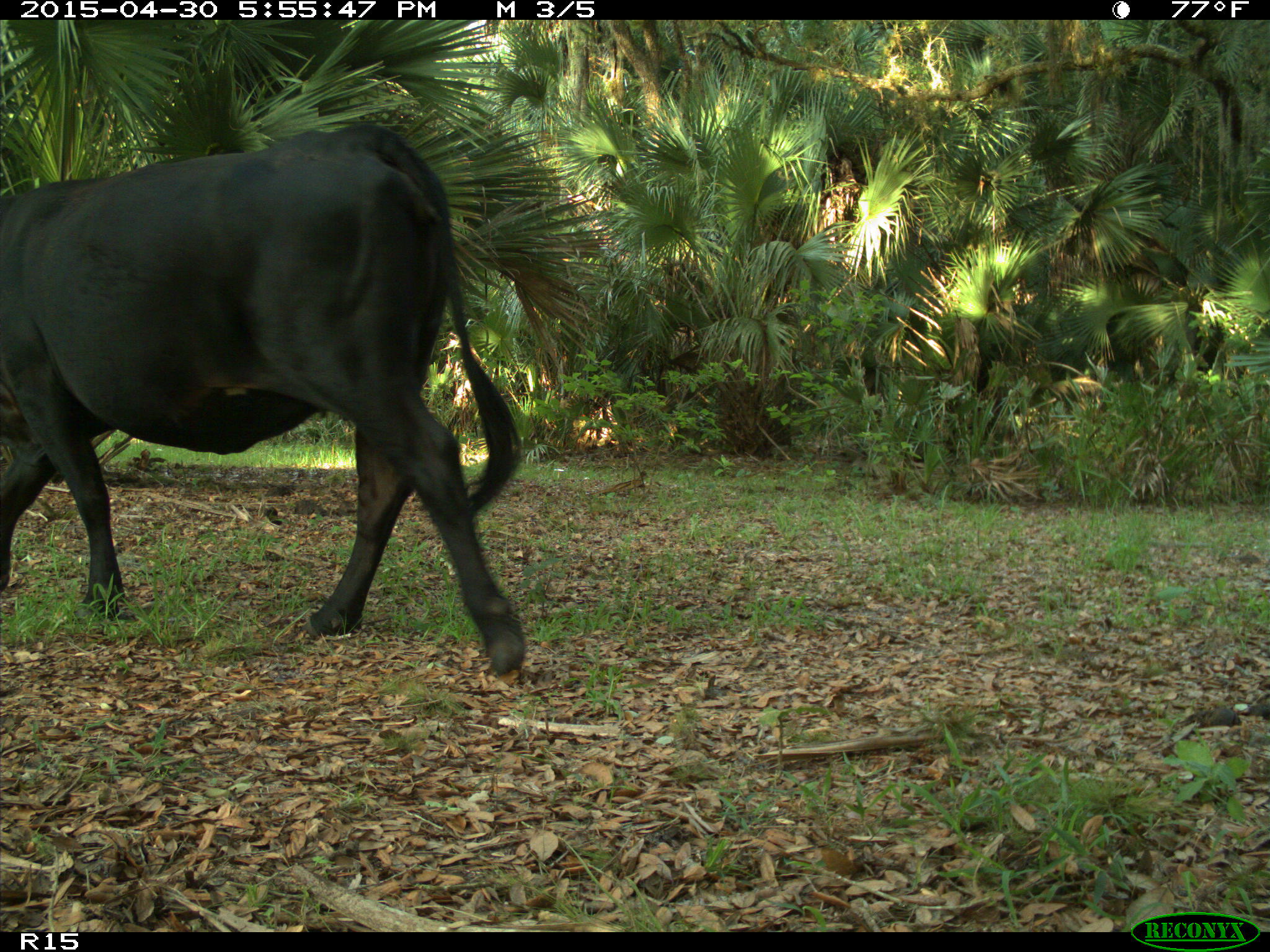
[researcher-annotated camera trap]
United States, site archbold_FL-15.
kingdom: Animalia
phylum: Chordata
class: Mammalia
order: Artiodactyla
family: Bovidae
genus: Bos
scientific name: Bos taurus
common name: domestic cow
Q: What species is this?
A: Bos taurus (domestic cow).